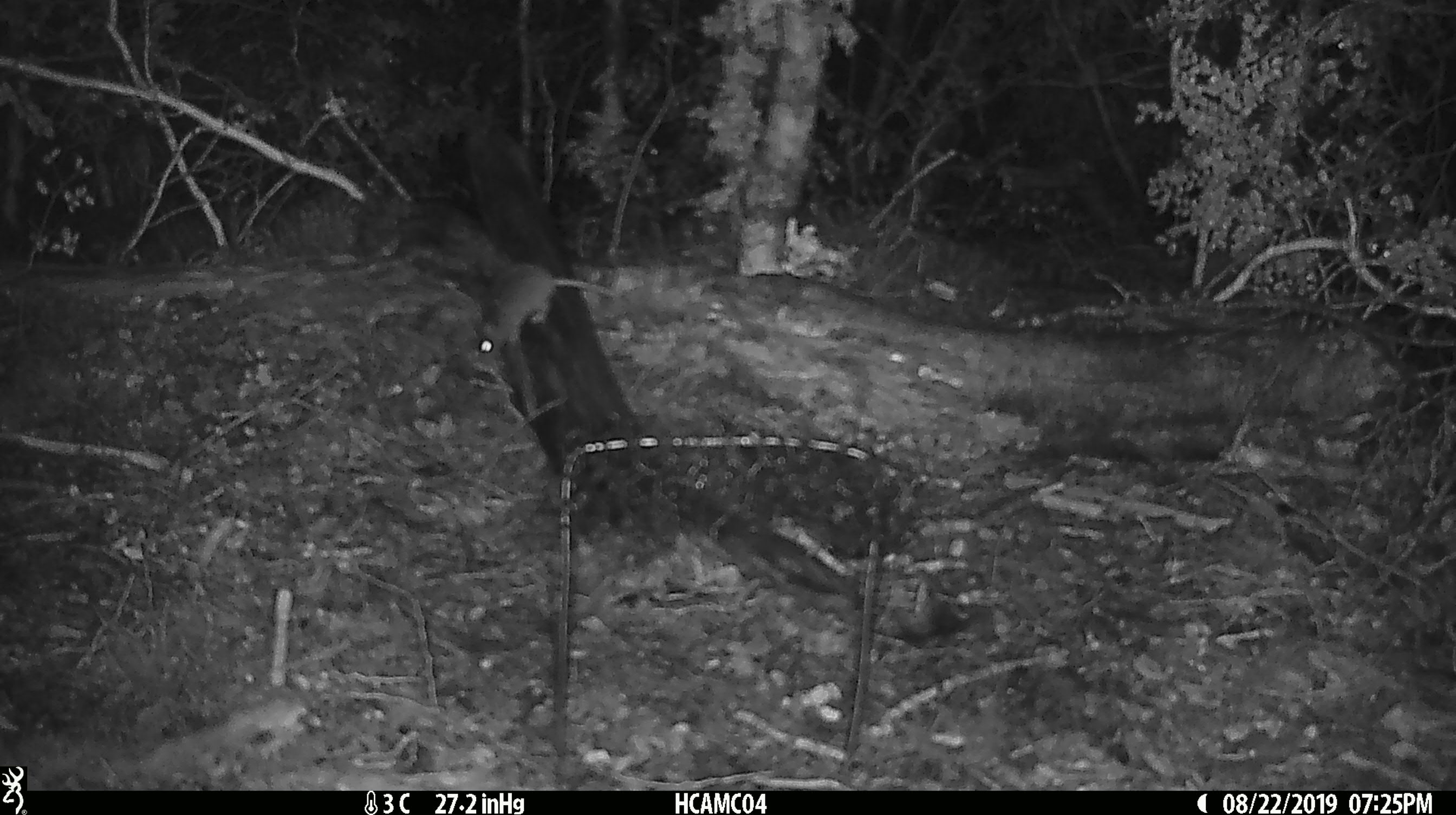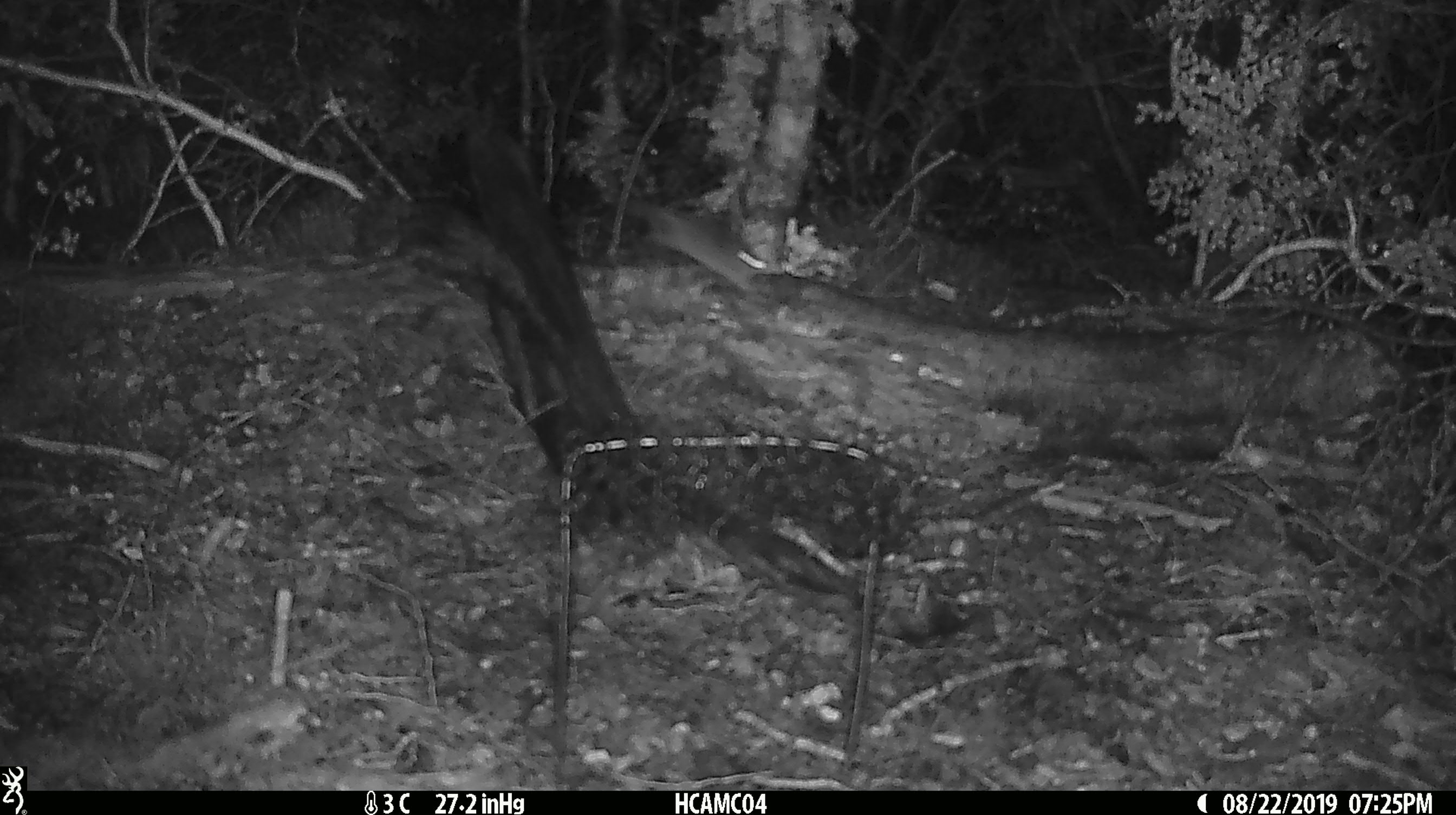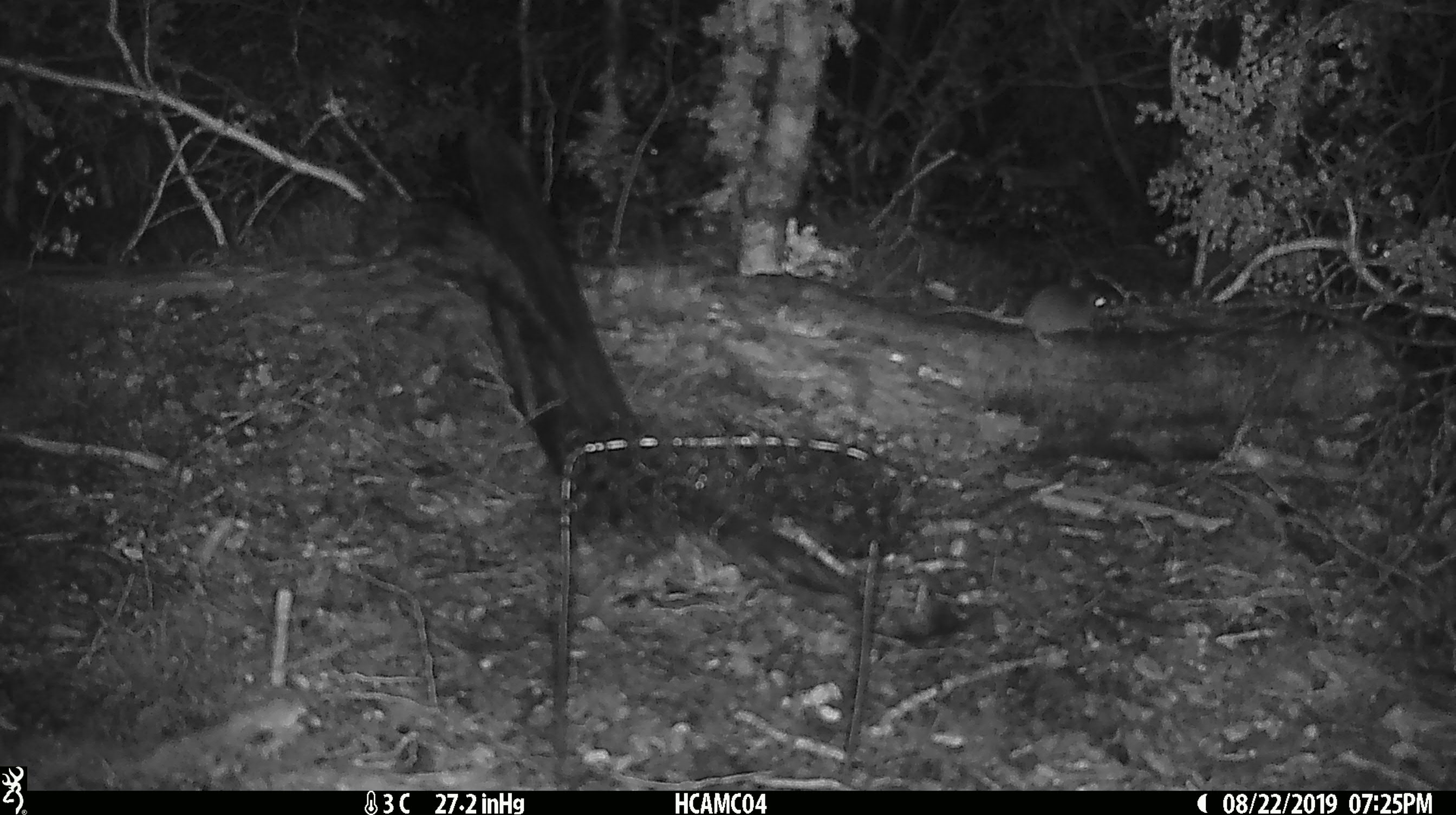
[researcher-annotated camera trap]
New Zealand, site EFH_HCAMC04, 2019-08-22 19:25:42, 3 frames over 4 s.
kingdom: Animalia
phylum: Chordata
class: Mammalia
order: Rodentia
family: Muridae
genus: Mus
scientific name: Mus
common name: mouse